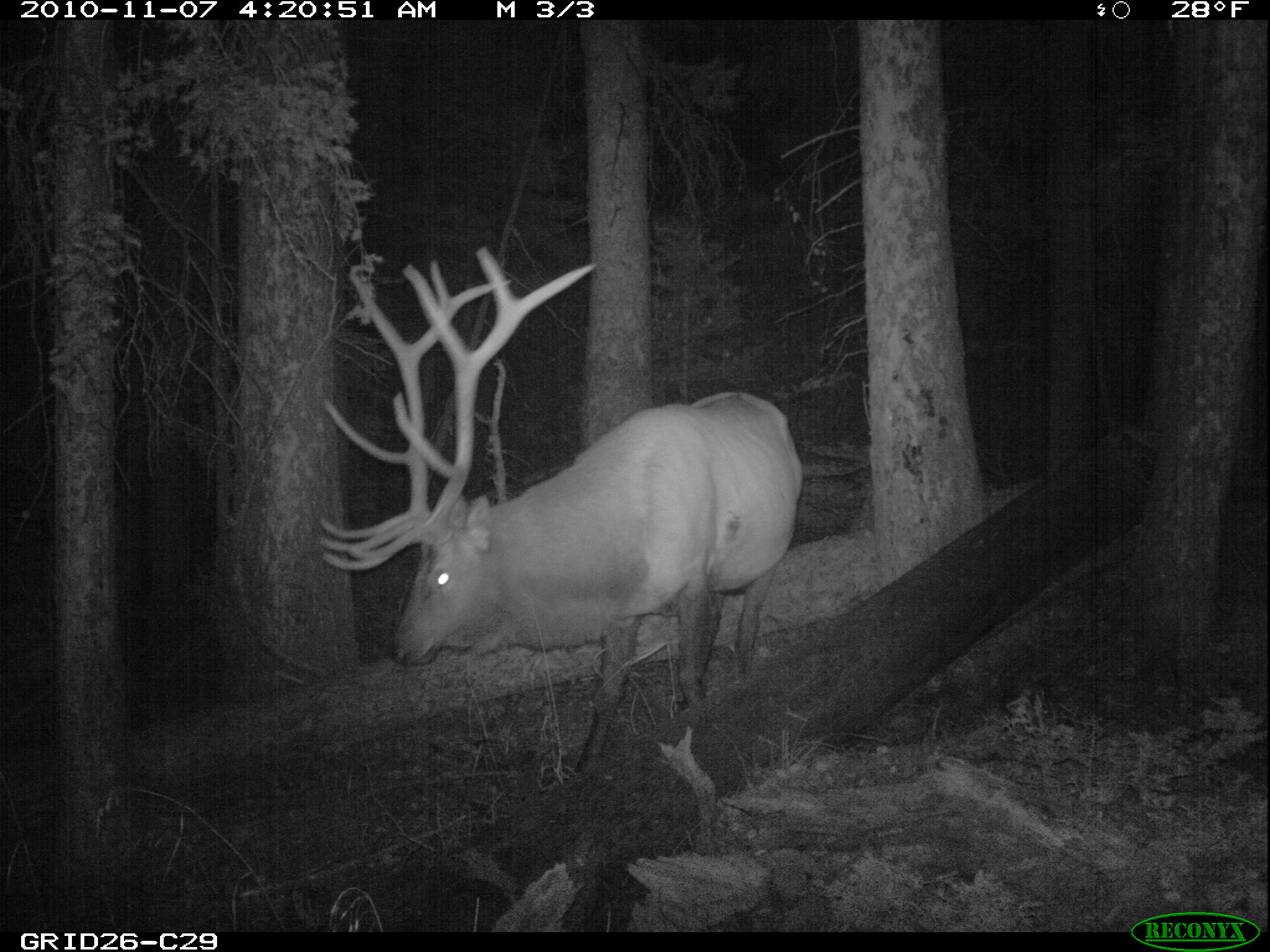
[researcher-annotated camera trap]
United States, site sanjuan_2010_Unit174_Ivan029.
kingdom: Animalia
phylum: Chordata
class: Mammalia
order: Artiodactyla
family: Cervidae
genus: Cervus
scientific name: Cervus elaphus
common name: red deer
Cervus elaphus (red deer).